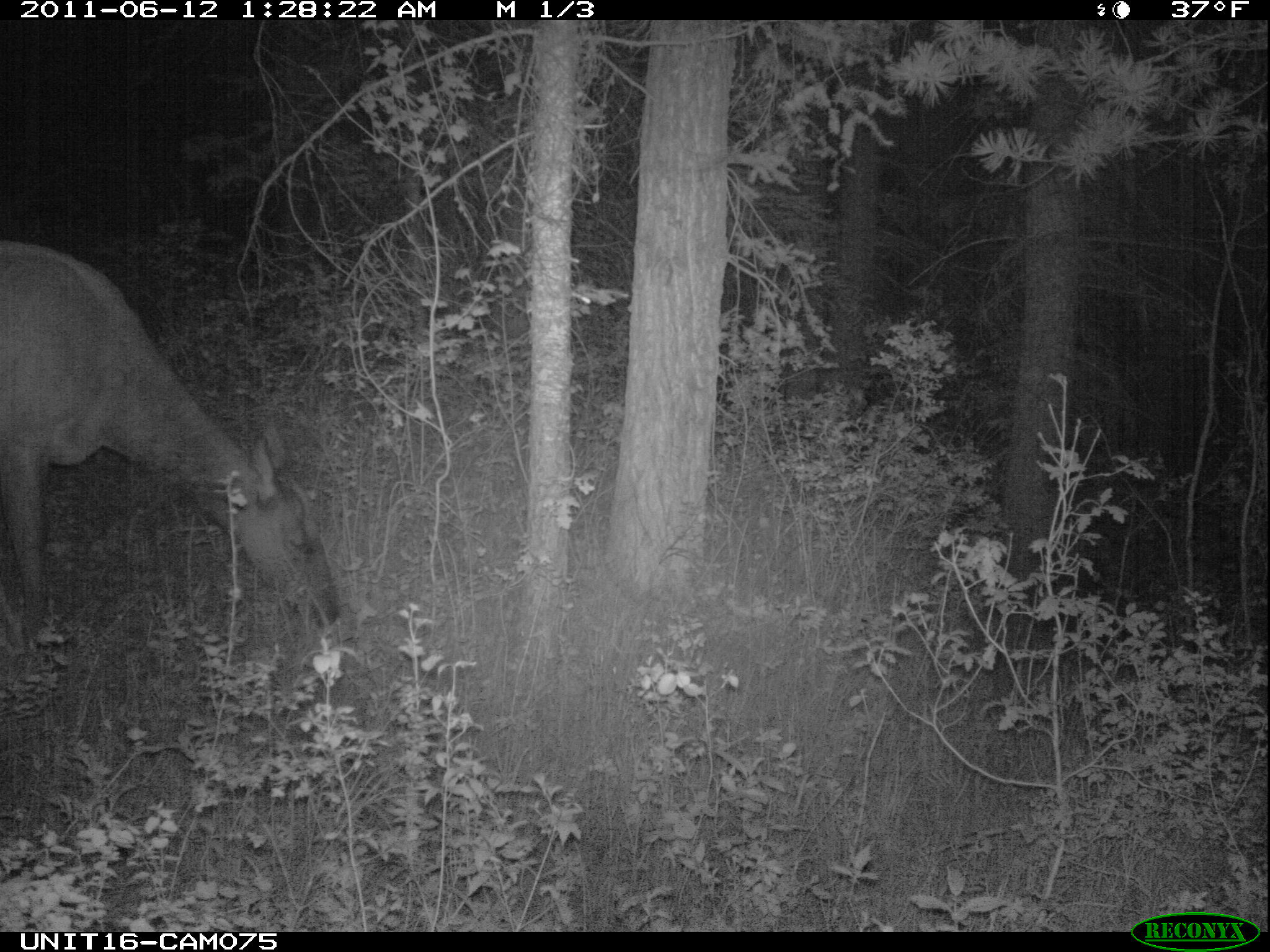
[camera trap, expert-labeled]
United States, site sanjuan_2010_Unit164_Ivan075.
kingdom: Animalia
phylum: Chordata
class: Mammalia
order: Artiodactyla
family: Cervidae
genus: Cervus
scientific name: Cervus elaphus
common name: red deer